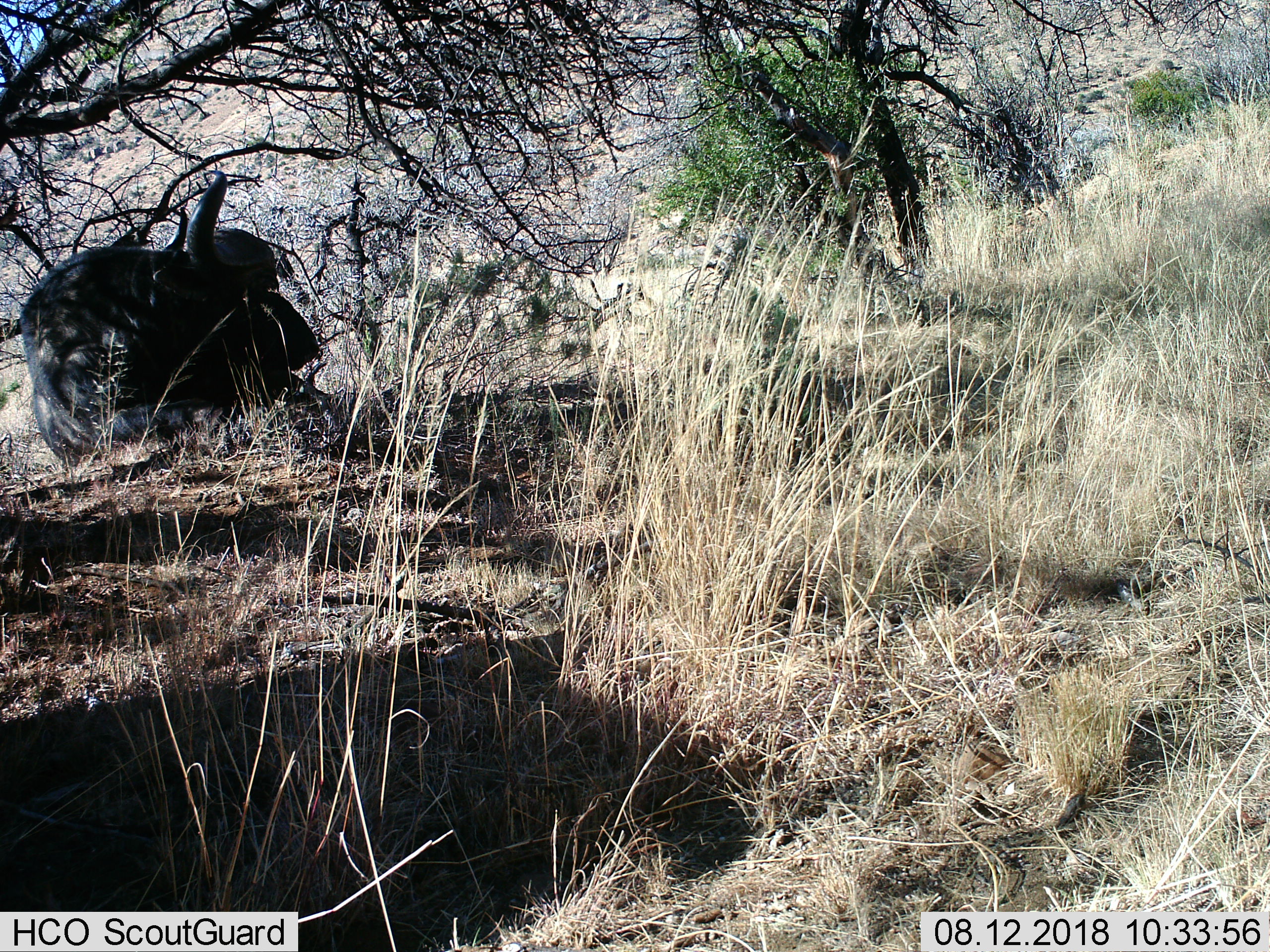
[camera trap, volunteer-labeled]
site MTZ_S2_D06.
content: unidentified animal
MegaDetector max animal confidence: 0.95